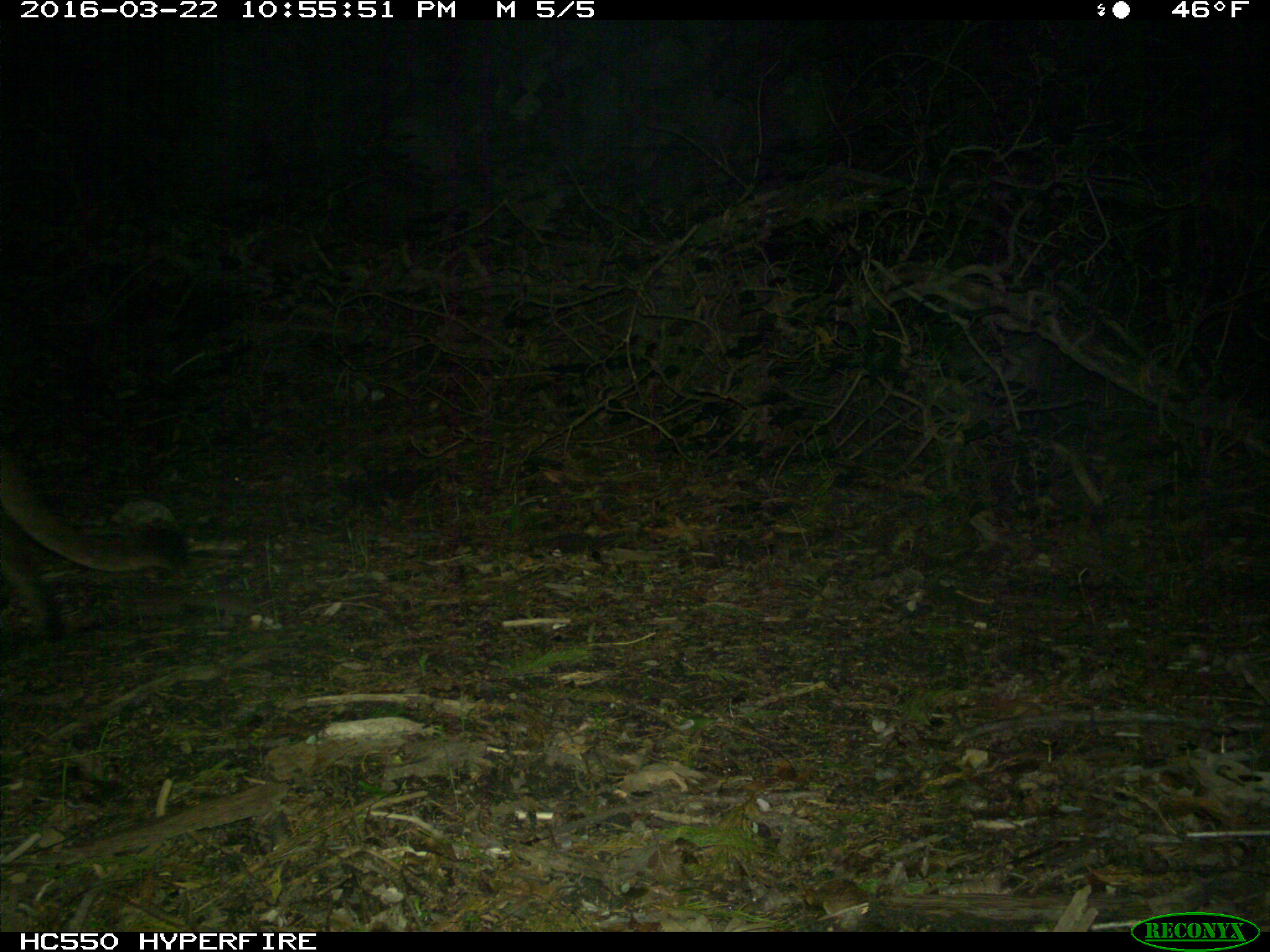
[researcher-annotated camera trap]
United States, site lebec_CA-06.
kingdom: Animalia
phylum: Chordata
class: Mammalia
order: Carnivora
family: Felidae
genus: Puma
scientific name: Puma concolor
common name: mountain lion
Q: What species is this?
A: Puma concolor (mountain lion).